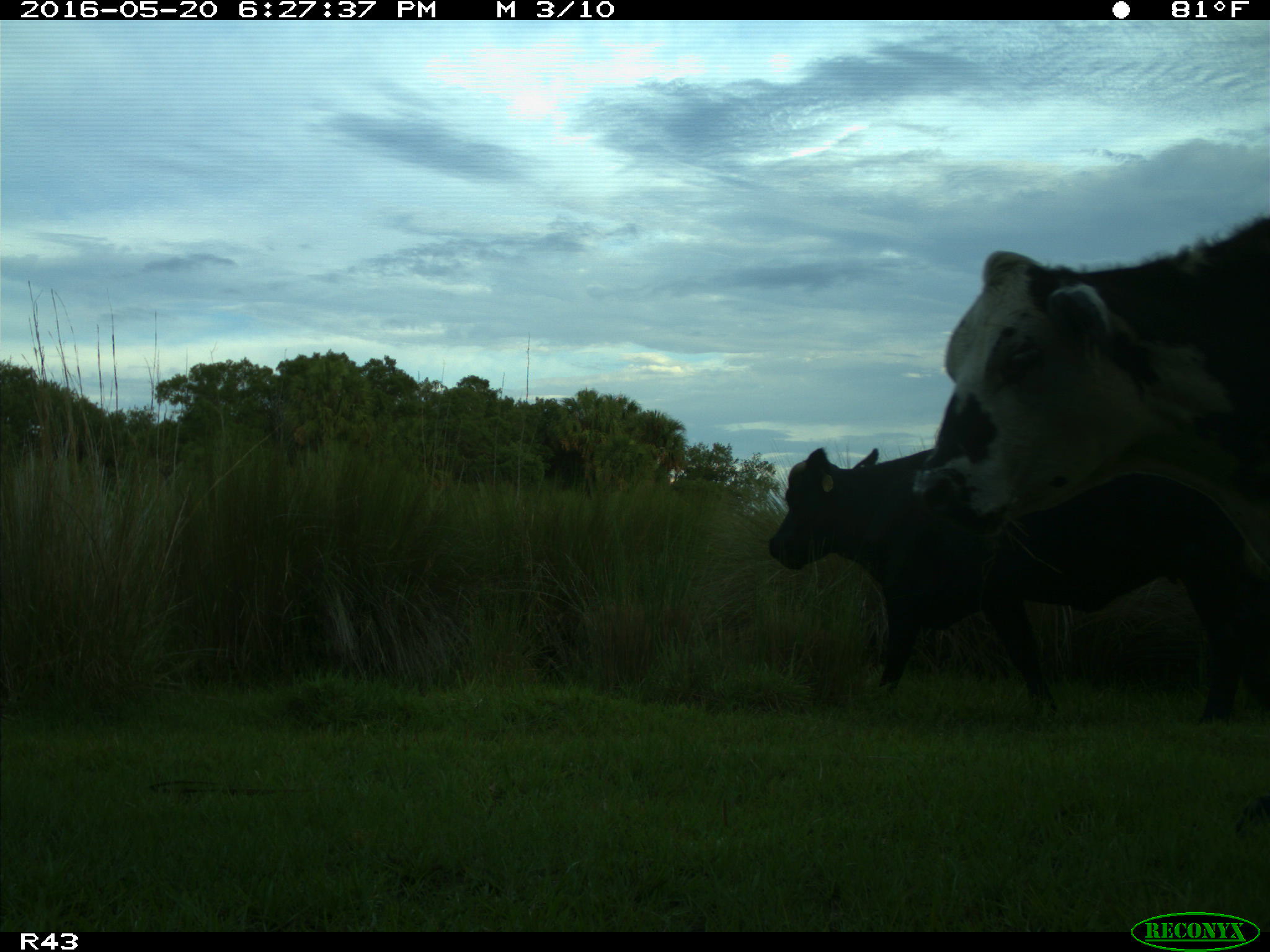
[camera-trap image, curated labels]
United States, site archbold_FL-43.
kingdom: Animalia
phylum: Chordata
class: Mammalia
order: Artiodactyla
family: Bovidae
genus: Bos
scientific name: Bos taurus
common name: domestic cow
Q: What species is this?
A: Bos taurus (domestic cow).